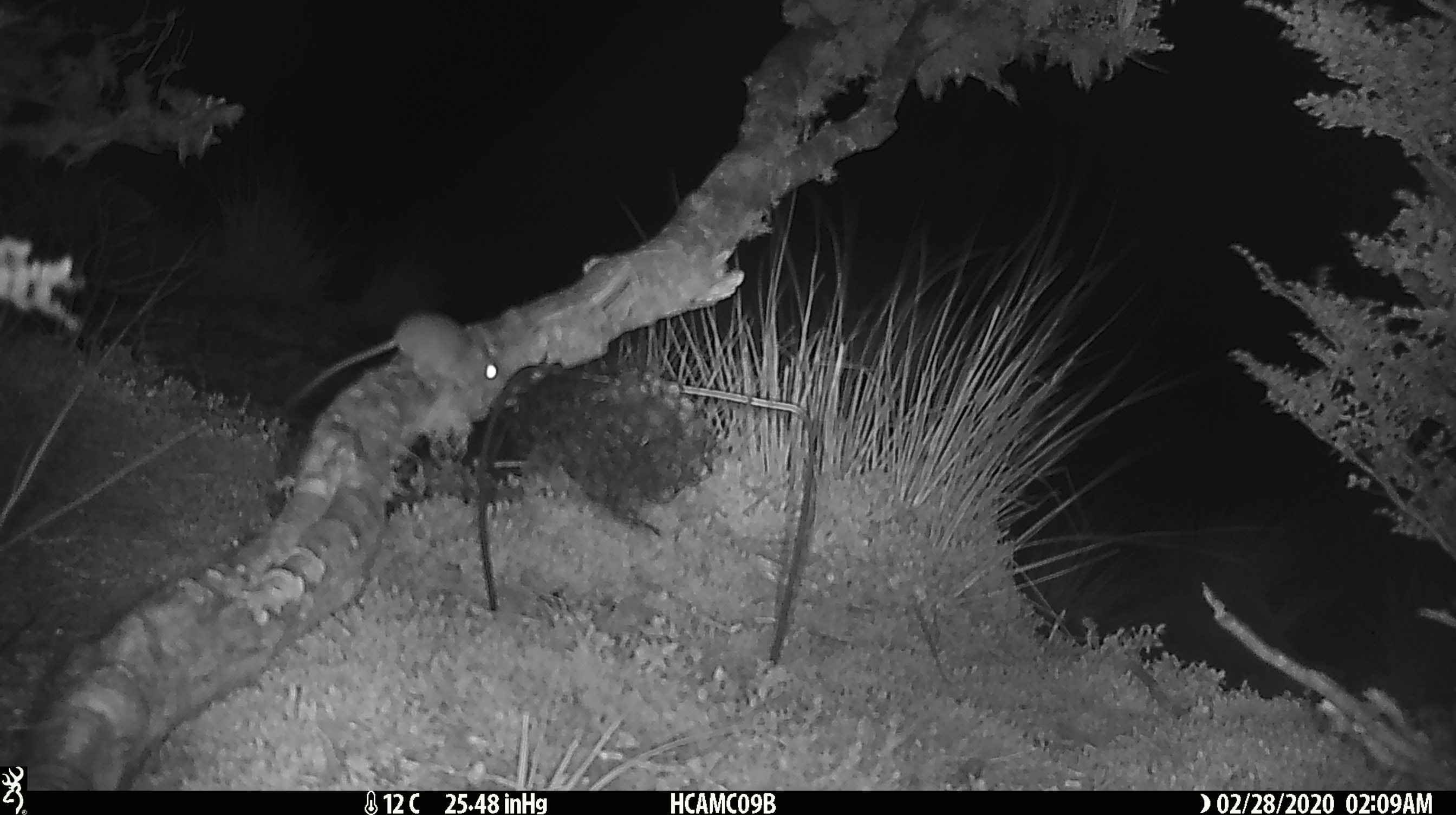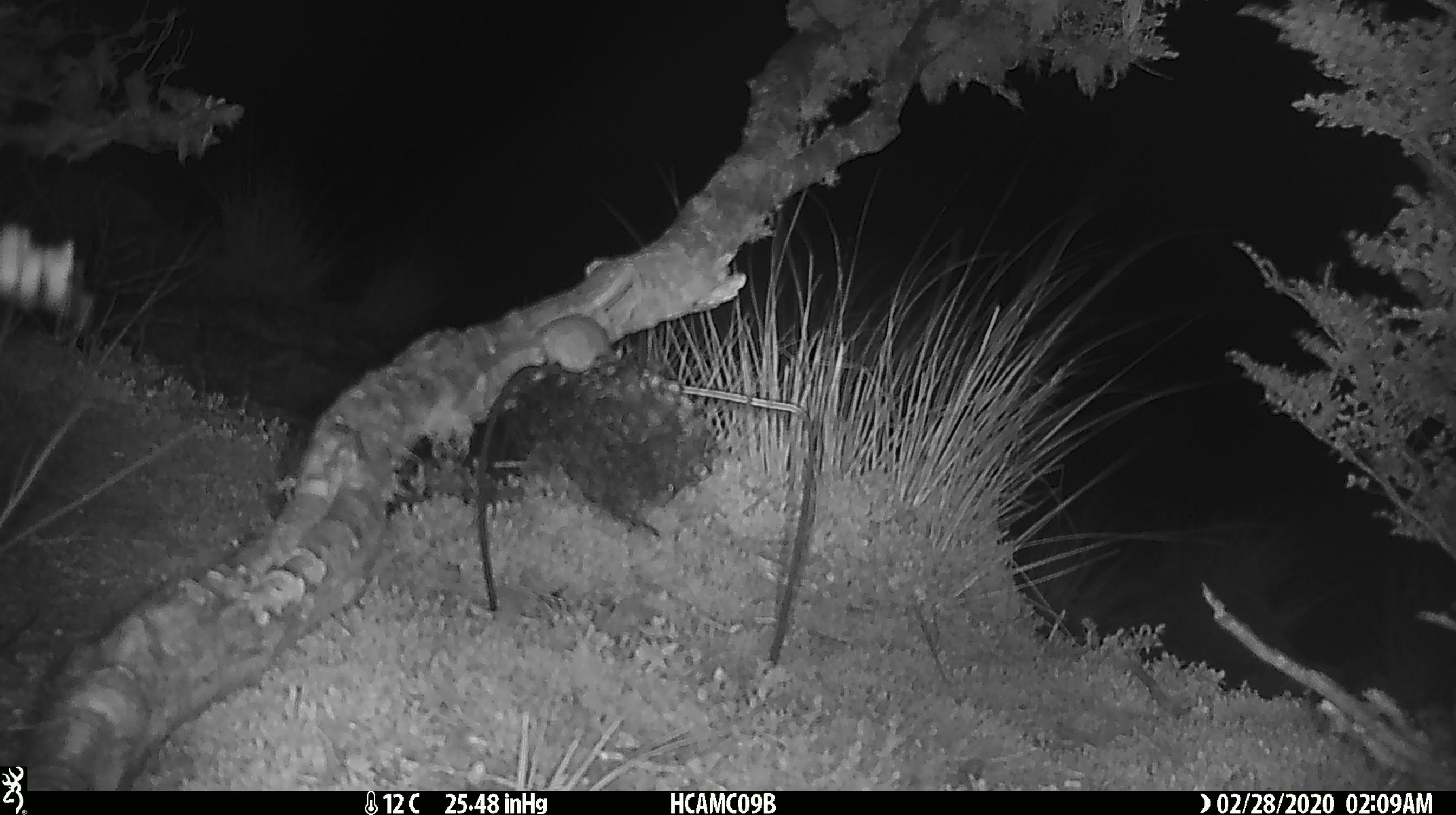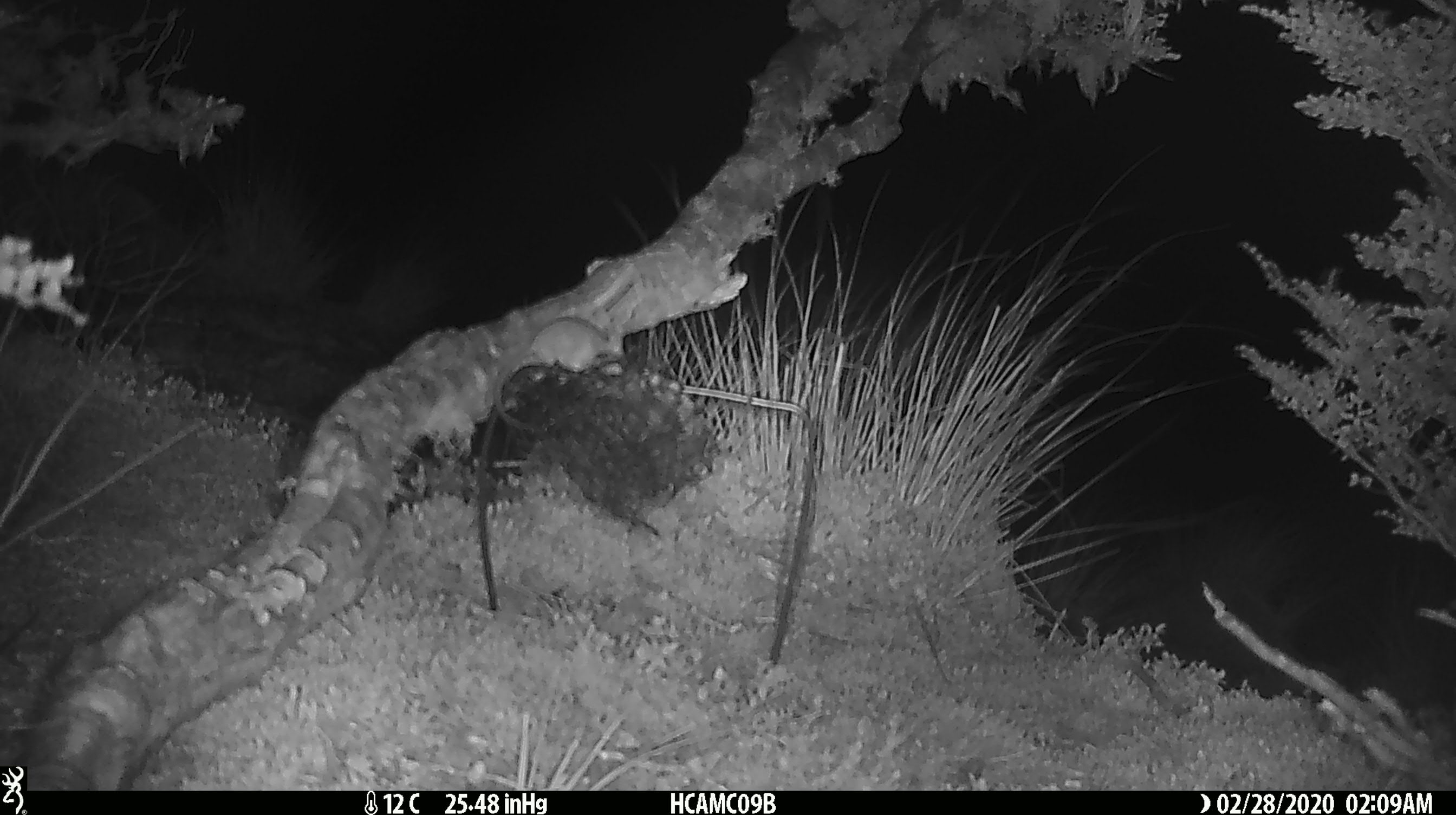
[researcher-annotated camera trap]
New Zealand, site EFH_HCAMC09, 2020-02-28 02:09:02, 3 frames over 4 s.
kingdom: Animalia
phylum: Chordata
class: Mammalia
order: Rodentia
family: Muridae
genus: Mus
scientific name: Mus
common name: mouse